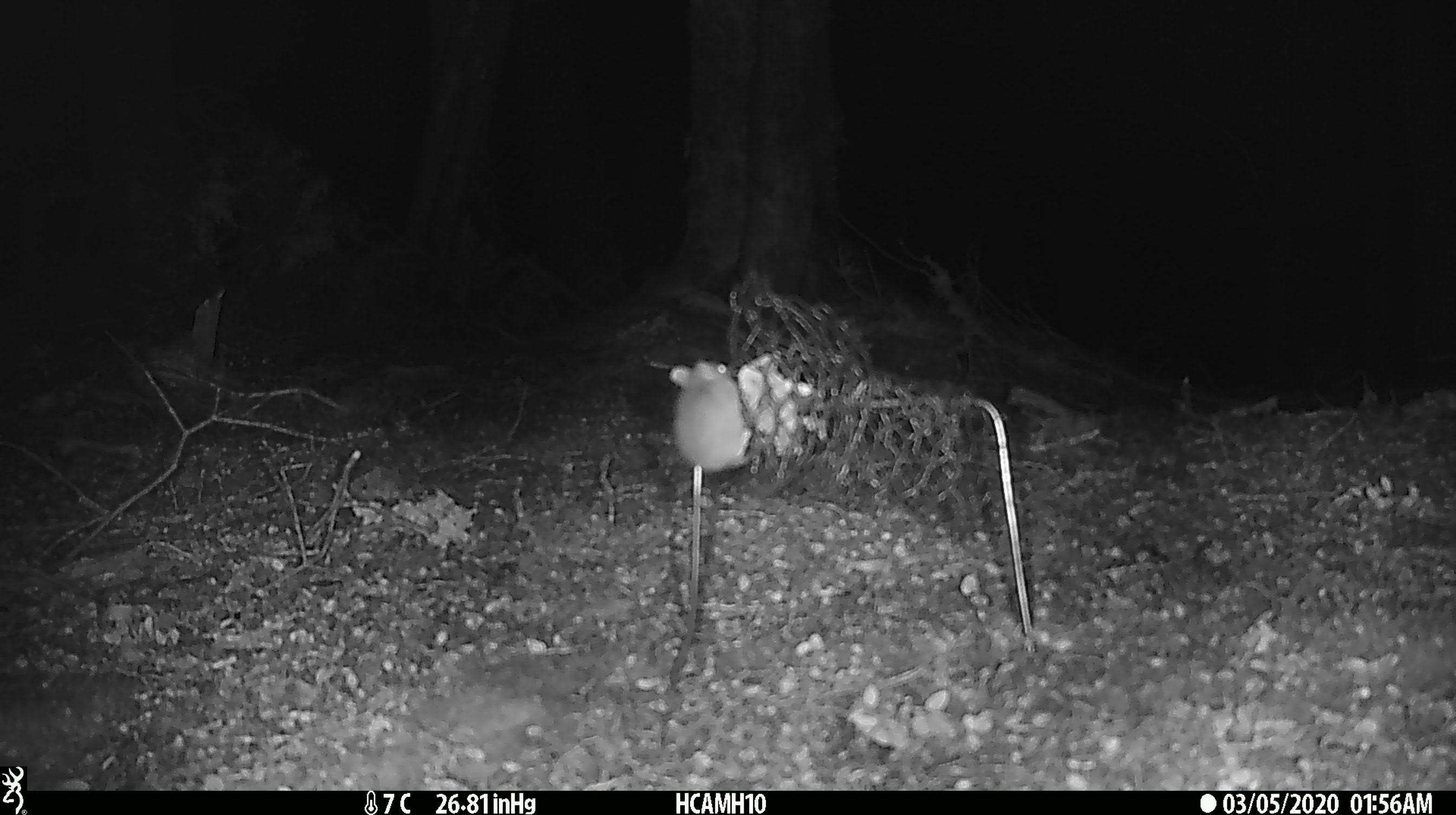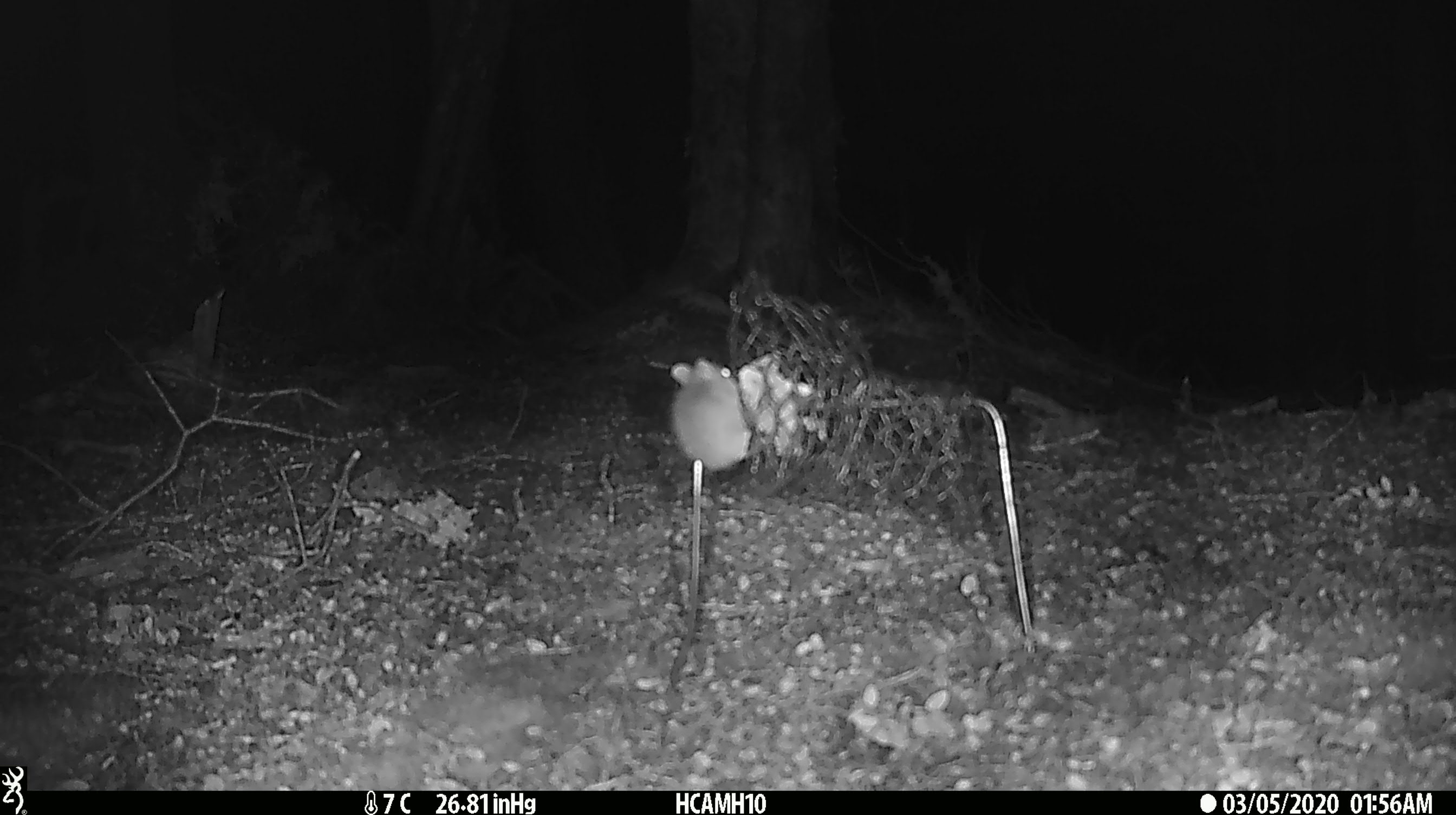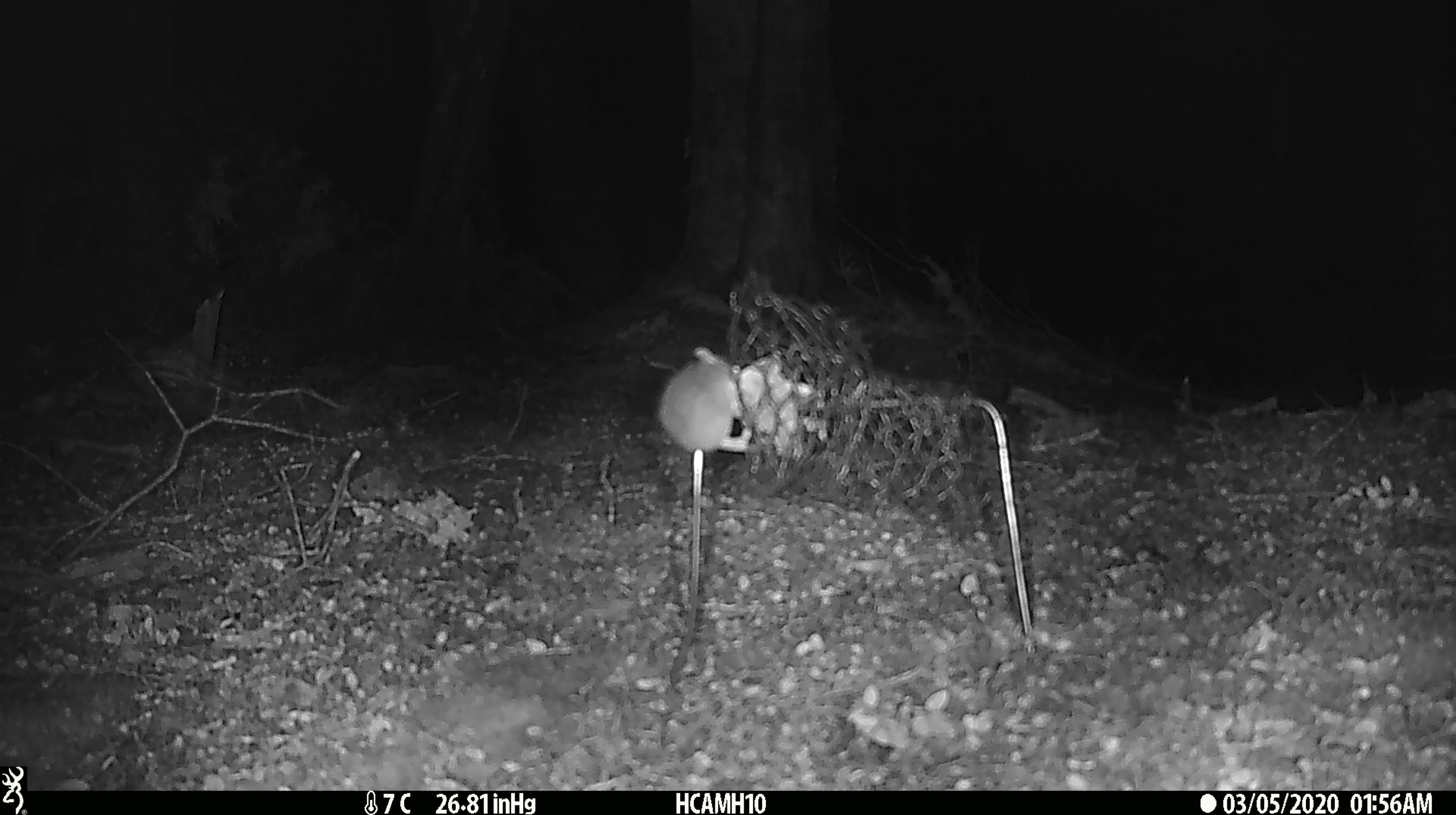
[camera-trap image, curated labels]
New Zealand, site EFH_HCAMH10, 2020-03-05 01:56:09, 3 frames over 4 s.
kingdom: Animalia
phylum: Chordata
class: Mammalia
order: Rodentia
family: Muridae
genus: Mus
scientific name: Mus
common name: mouse